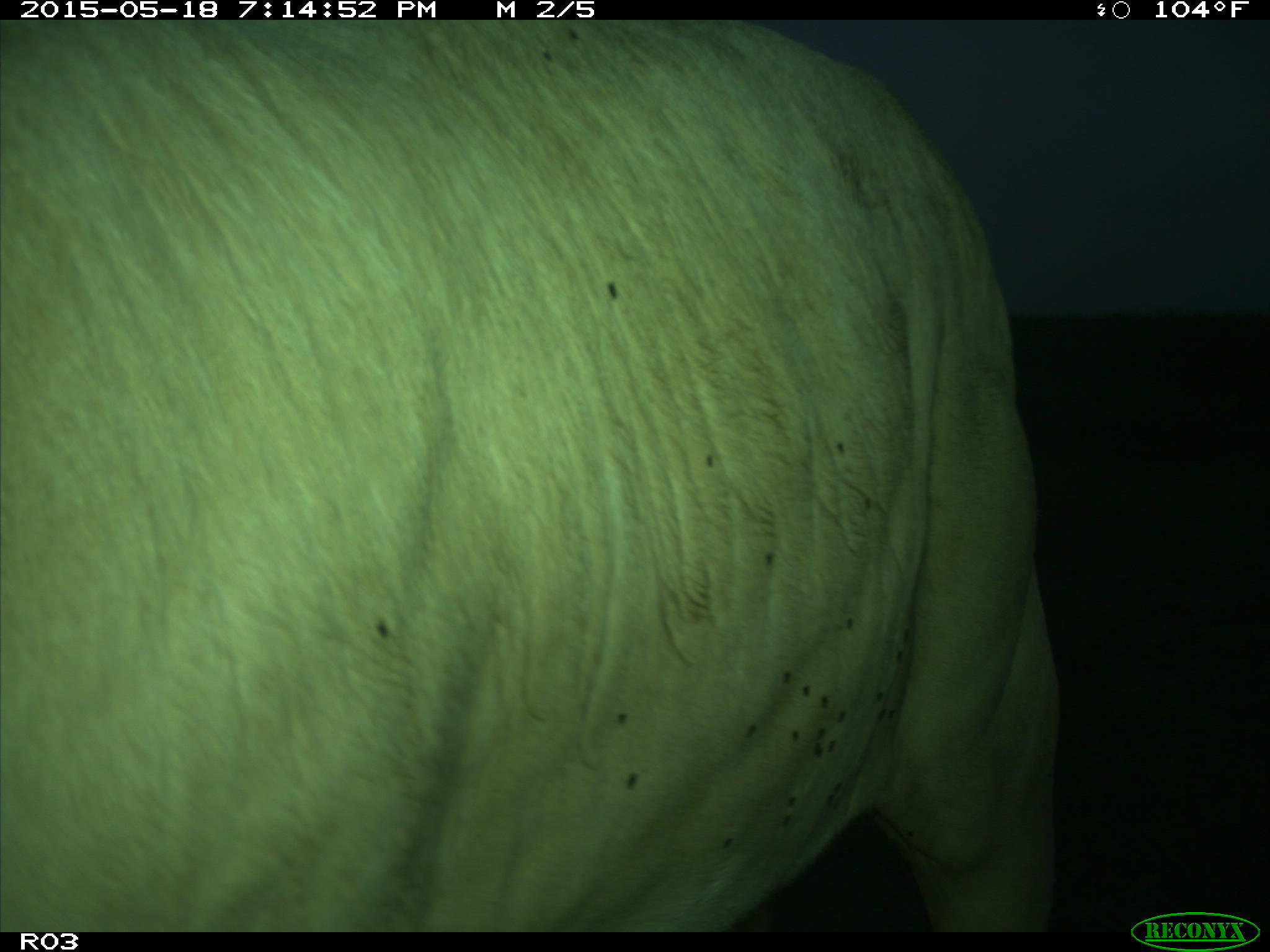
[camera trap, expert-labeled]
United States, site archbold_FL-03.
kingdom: Animalia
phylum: Chordata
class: Mammalia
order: Artiodactyla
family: Bovidae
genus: Bos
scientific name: Bos taurus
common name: domestic cow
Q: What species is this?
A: Bos taurus (domestic cow).